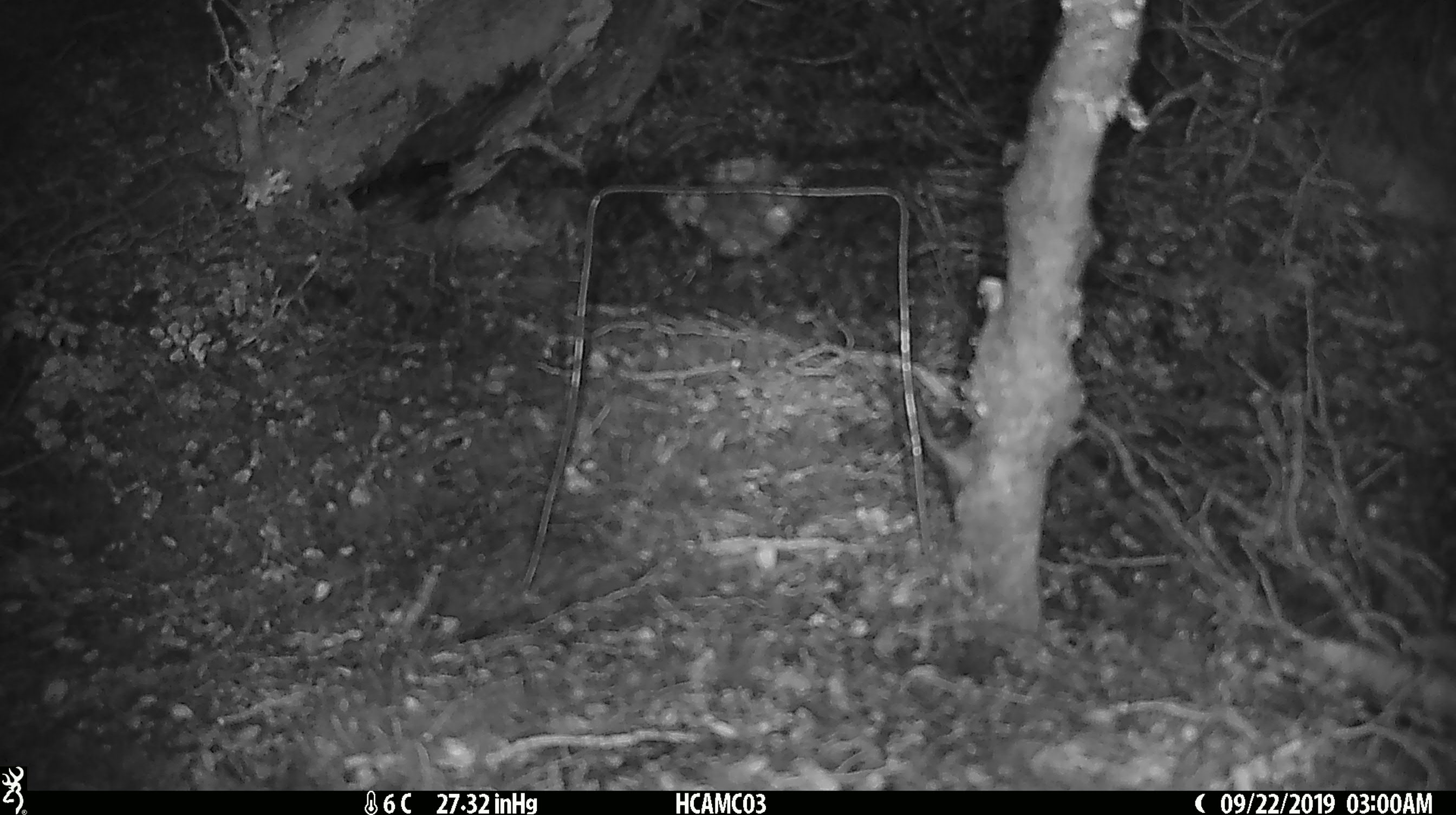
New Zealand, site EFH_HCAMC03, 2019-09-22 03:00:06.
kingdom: Animalia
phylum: Chordata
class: Mammalia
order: Rodentia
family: Muridae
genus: Mus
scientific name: Mus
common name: mouse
Mouse (Mus).